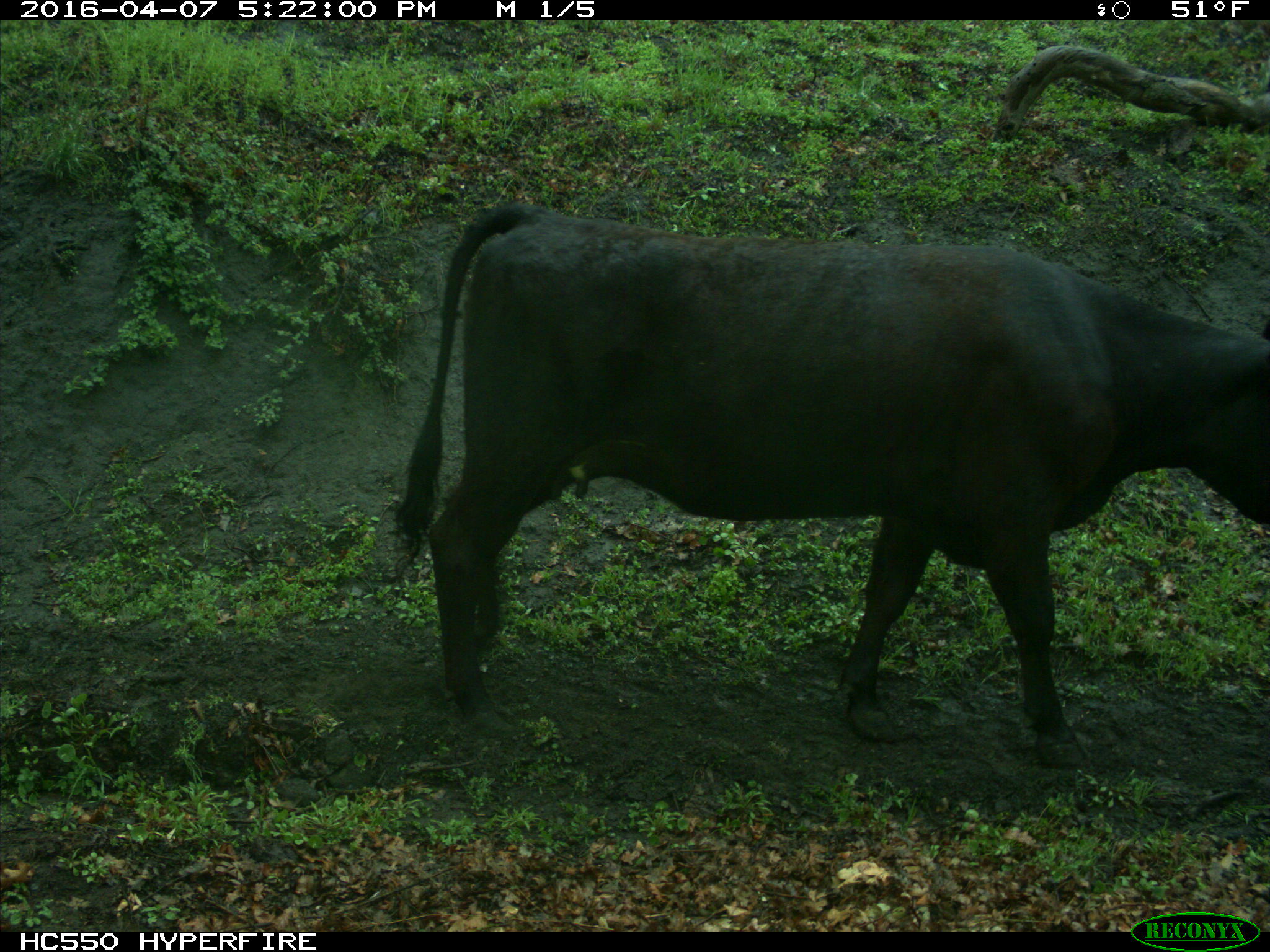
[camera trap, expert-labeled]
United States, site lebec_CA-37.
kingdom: Animalia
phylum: Chordata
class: Mammalia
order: Artiodactyla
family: Bovidae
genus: Bos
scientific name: Bos taurus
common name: domestic cow